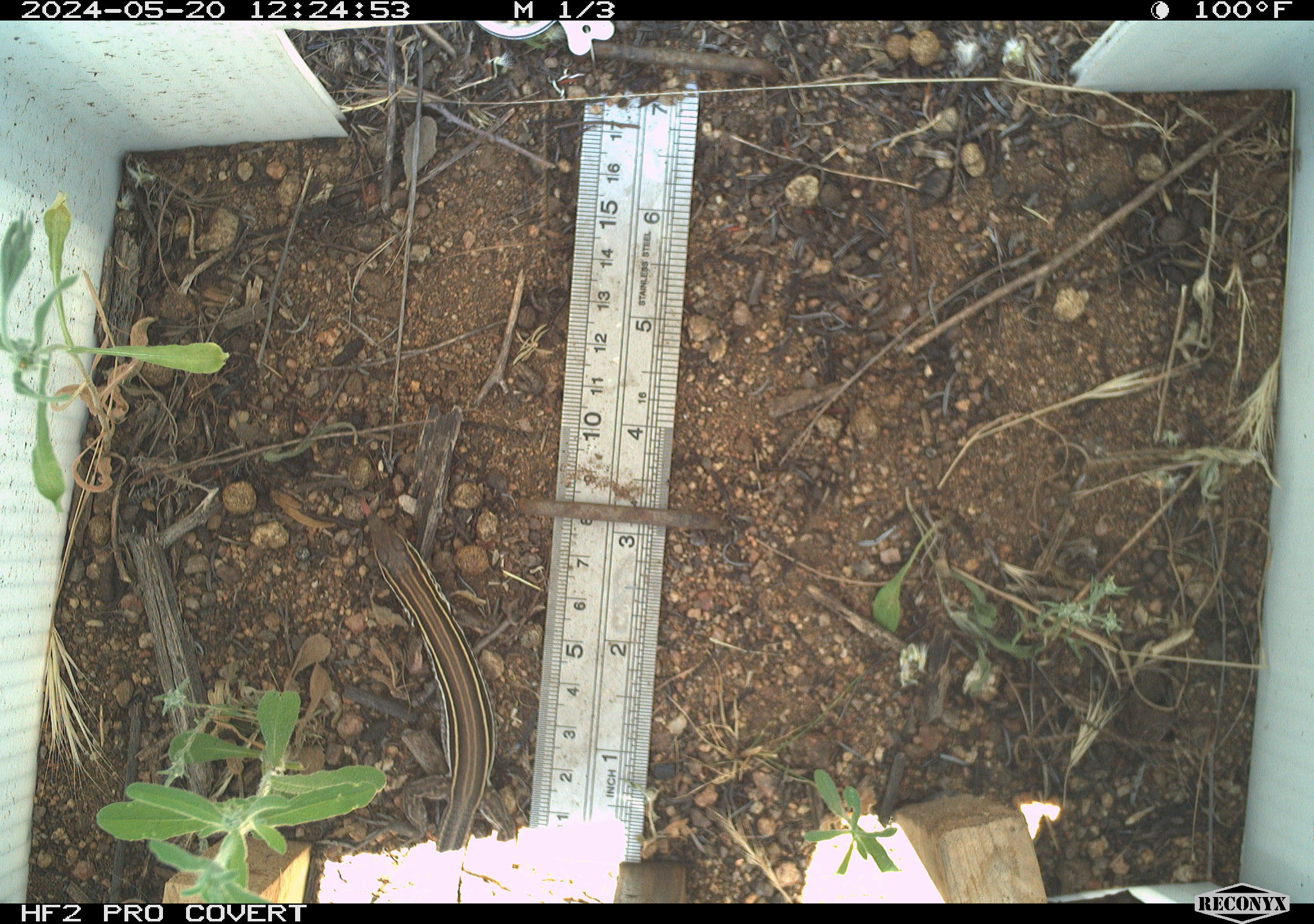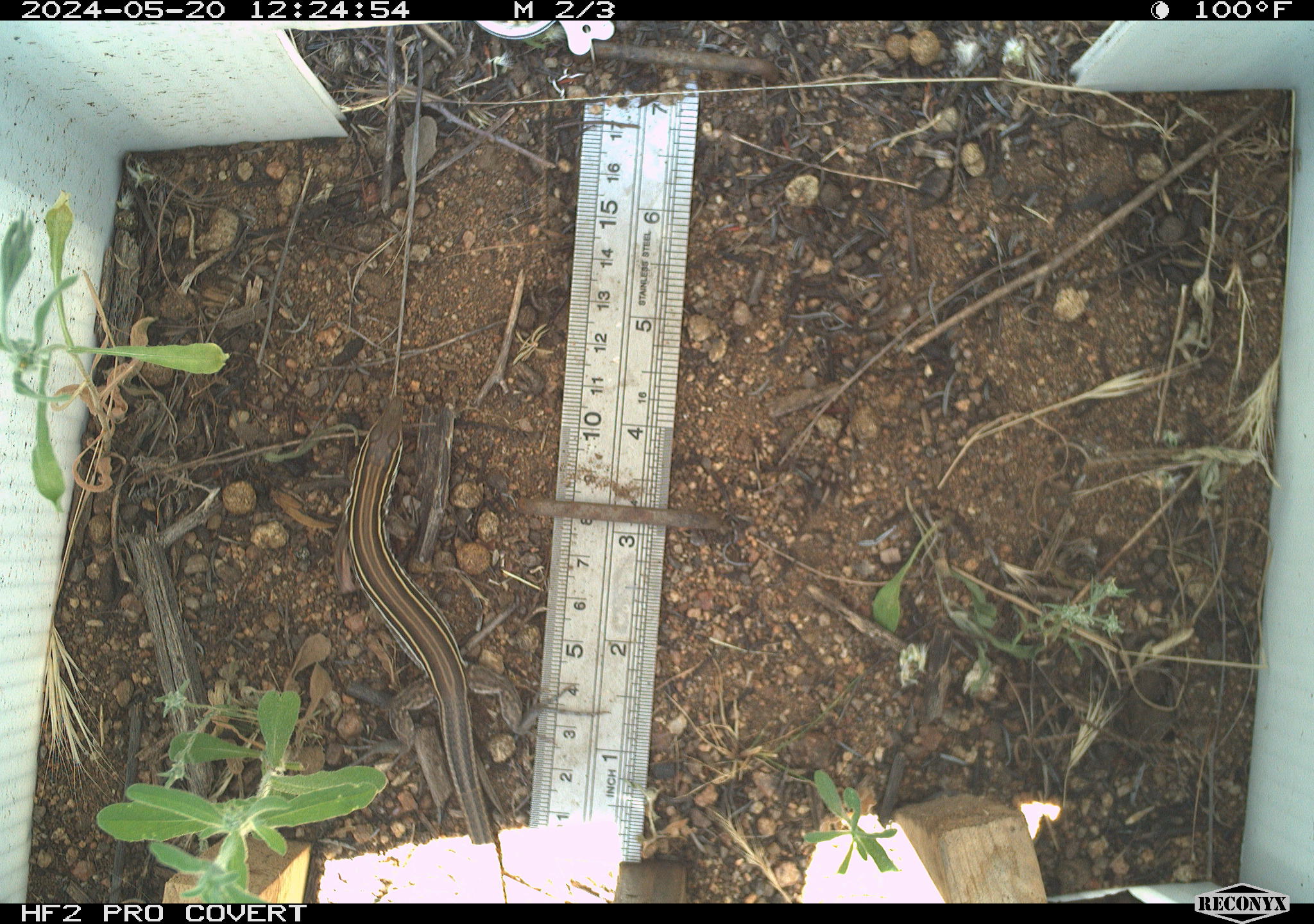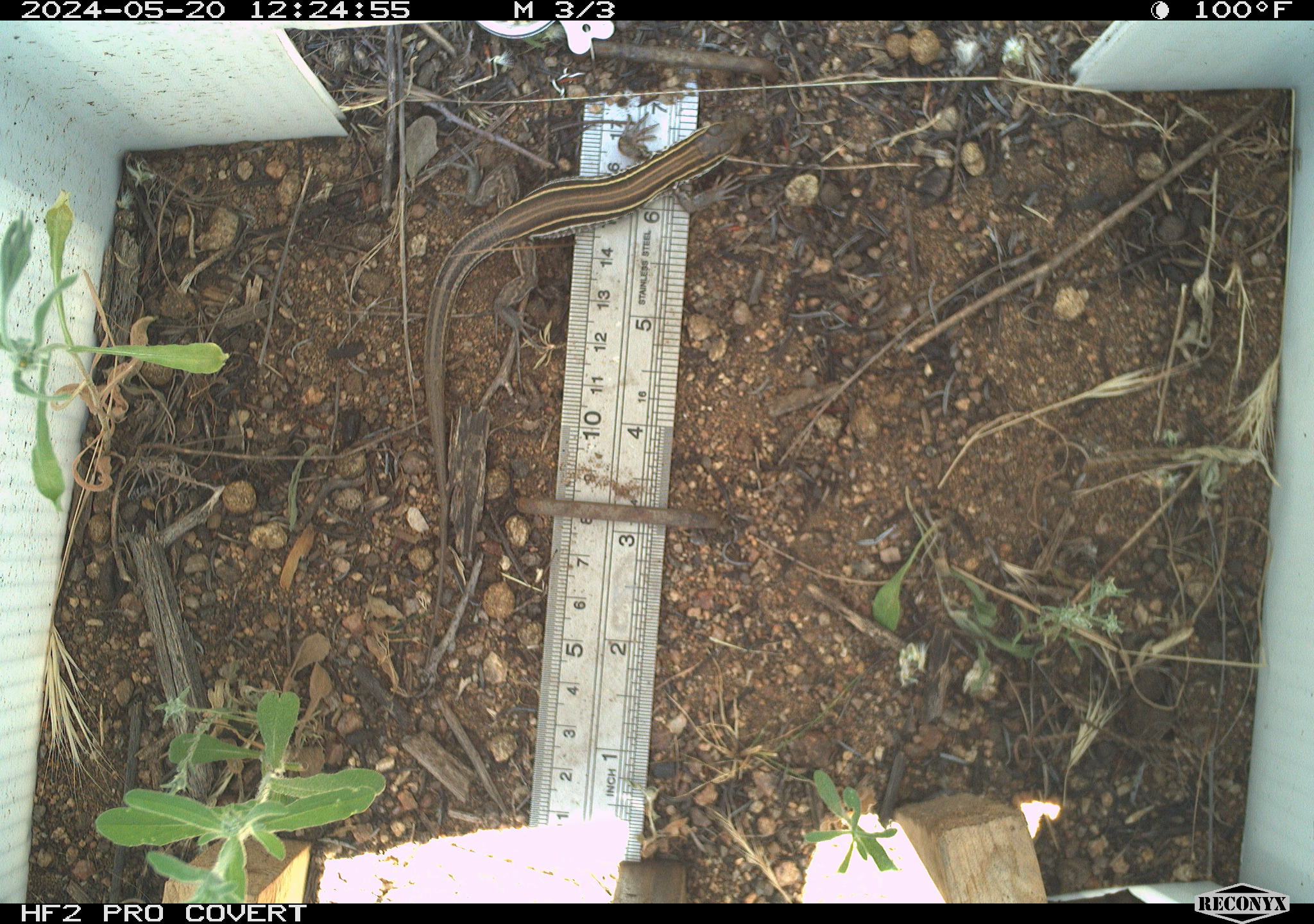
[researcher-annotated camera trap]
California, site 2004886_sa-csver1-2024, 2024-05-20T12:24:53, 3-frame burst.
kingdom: Animalia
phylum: Chordata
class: Reptilia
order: Squamata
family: Scincidae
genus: Plestiodon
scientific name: Plestiodon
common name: blue-tailed skinks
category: plestiodon species